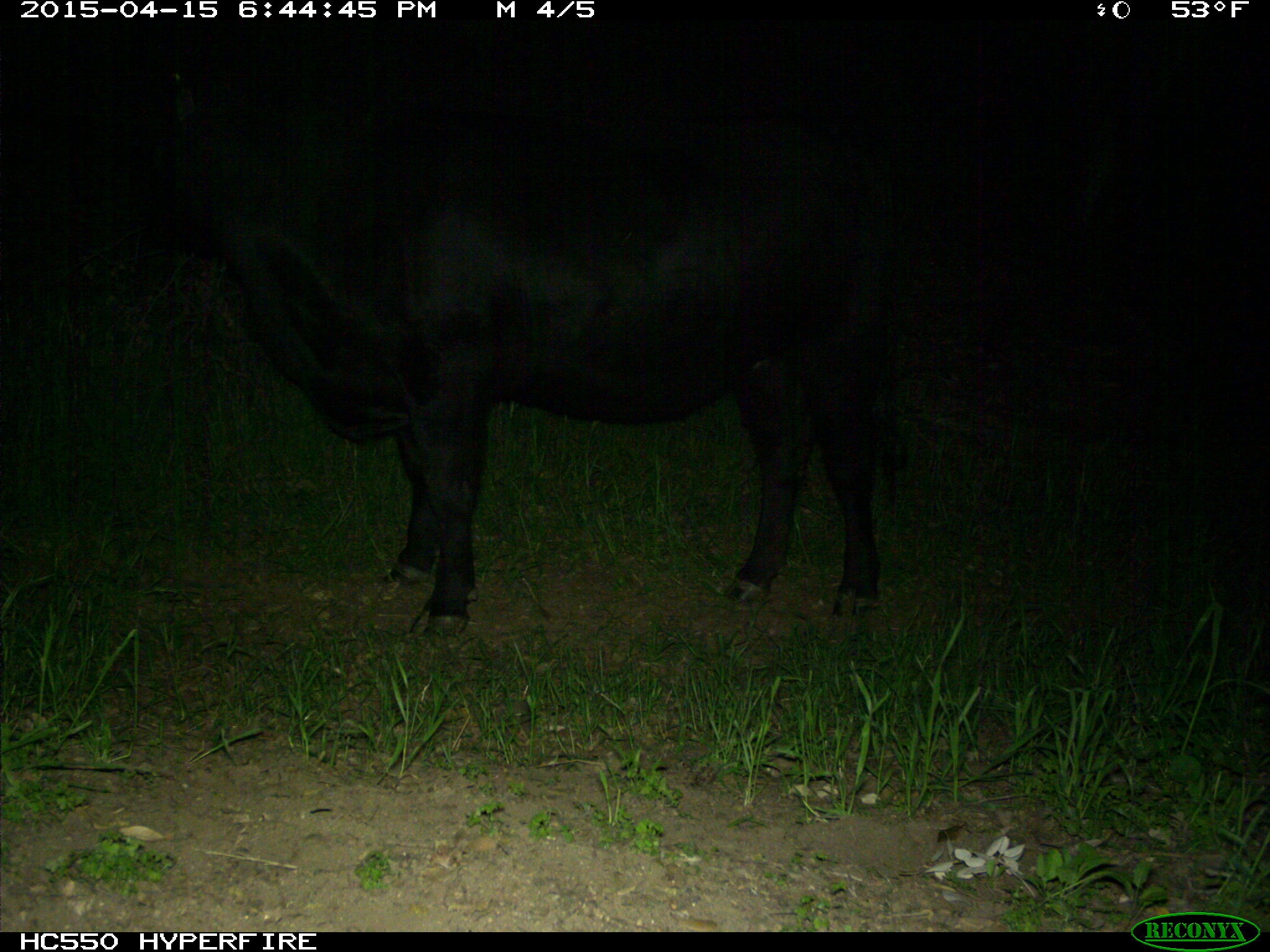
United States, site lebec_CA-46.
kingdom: Animalia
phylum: Chordata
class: Mammalia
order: Artiodactyla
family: Bovidae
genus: Bos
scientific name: Bos taurus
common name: domestic cow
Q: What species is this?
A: Bos taurus (domestic cow).